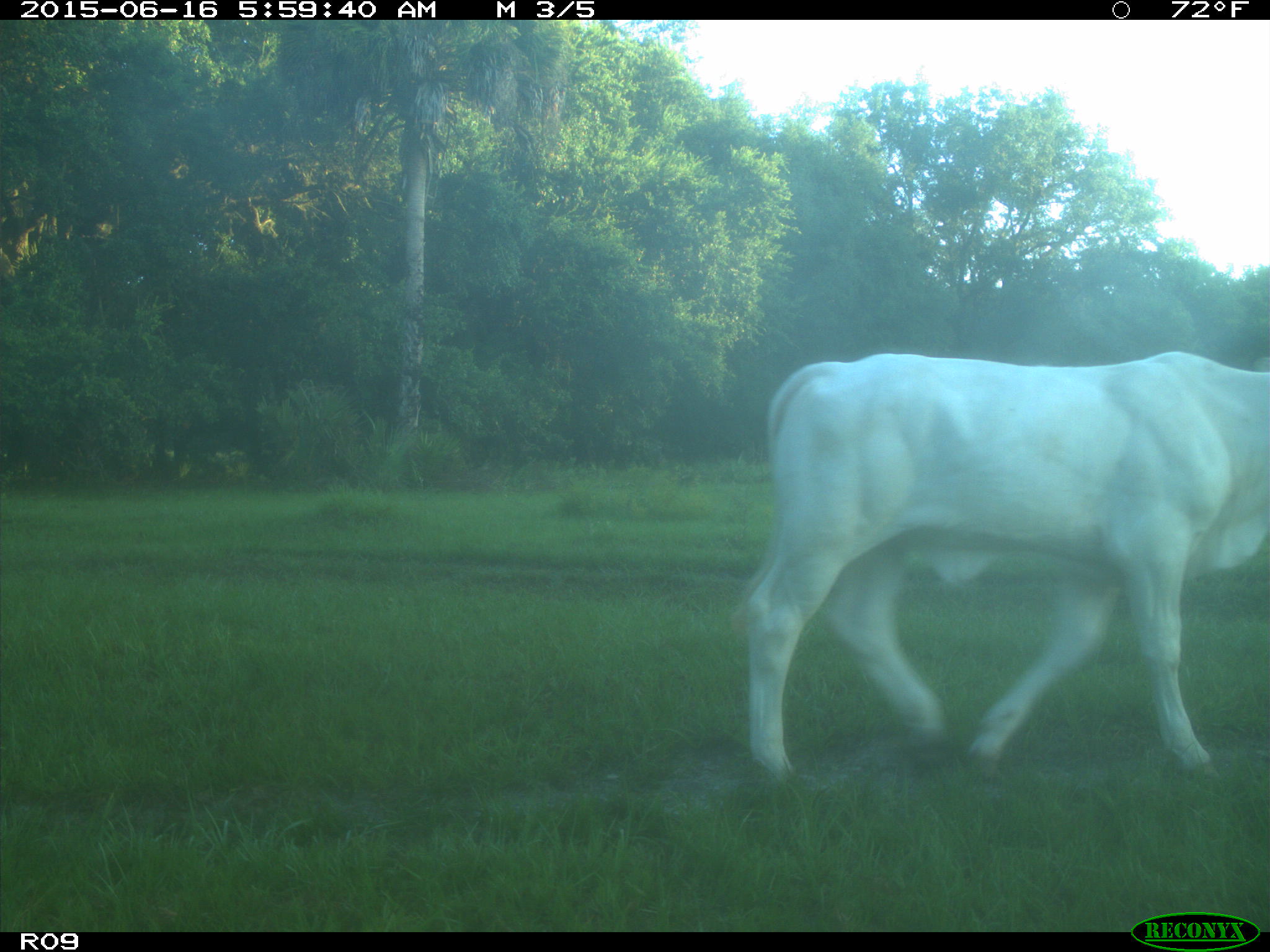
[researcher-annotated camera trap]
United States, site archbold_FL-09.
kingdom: Animalia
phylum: Chordata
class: Mammalia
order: Artiodactyla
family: Bovidae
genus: Bos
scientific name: Bos taurus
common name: domestic cow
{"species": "Bos taurus (domestic cow)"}